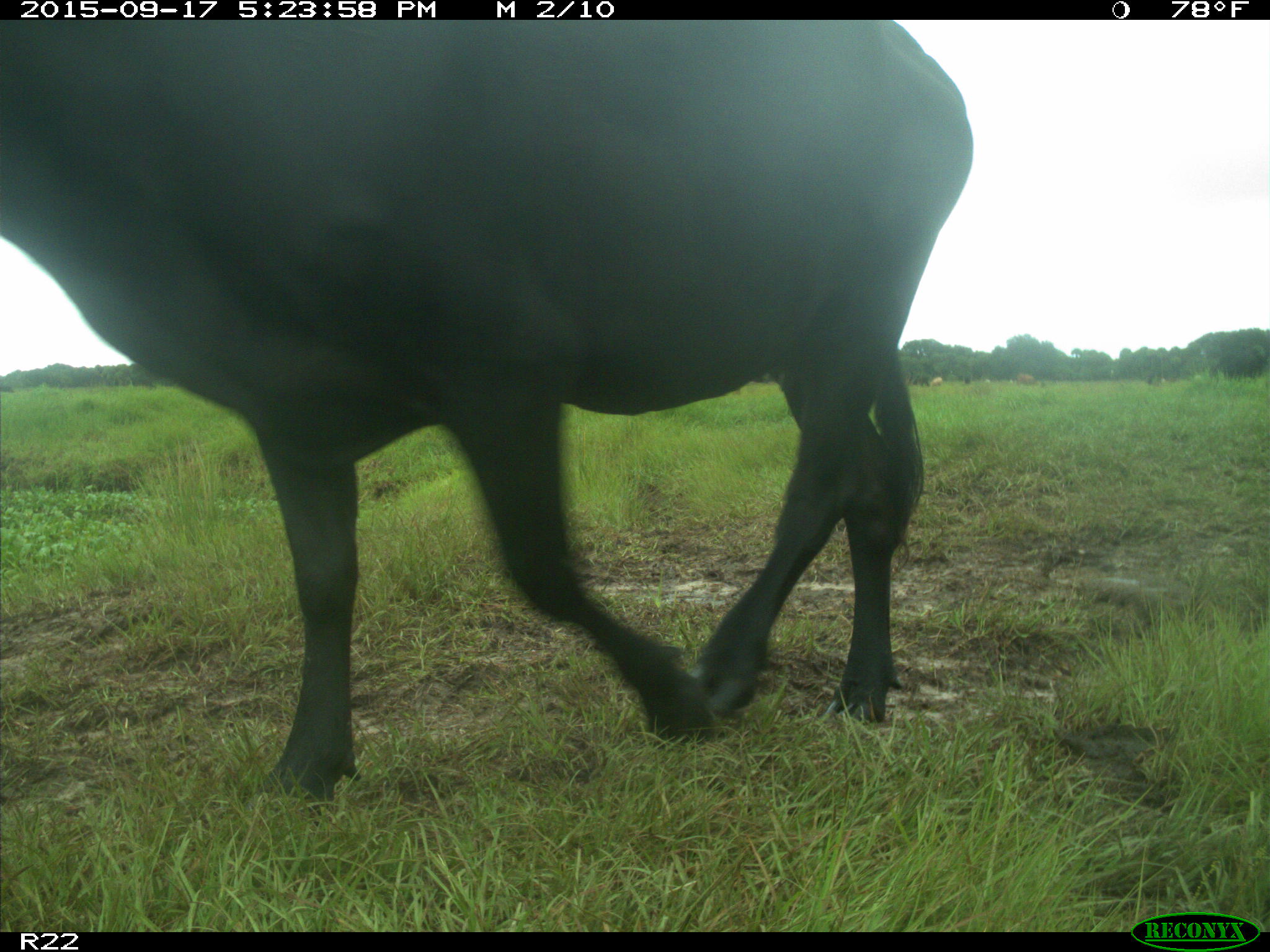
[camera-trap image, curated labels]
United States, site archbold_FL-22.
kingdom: Animalia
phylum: Chordata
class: Mammalia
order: Artiodactyla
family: Bovidae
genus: Bos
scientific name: Bos taurus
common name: domestic cow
Bos taurus (domestic cow).